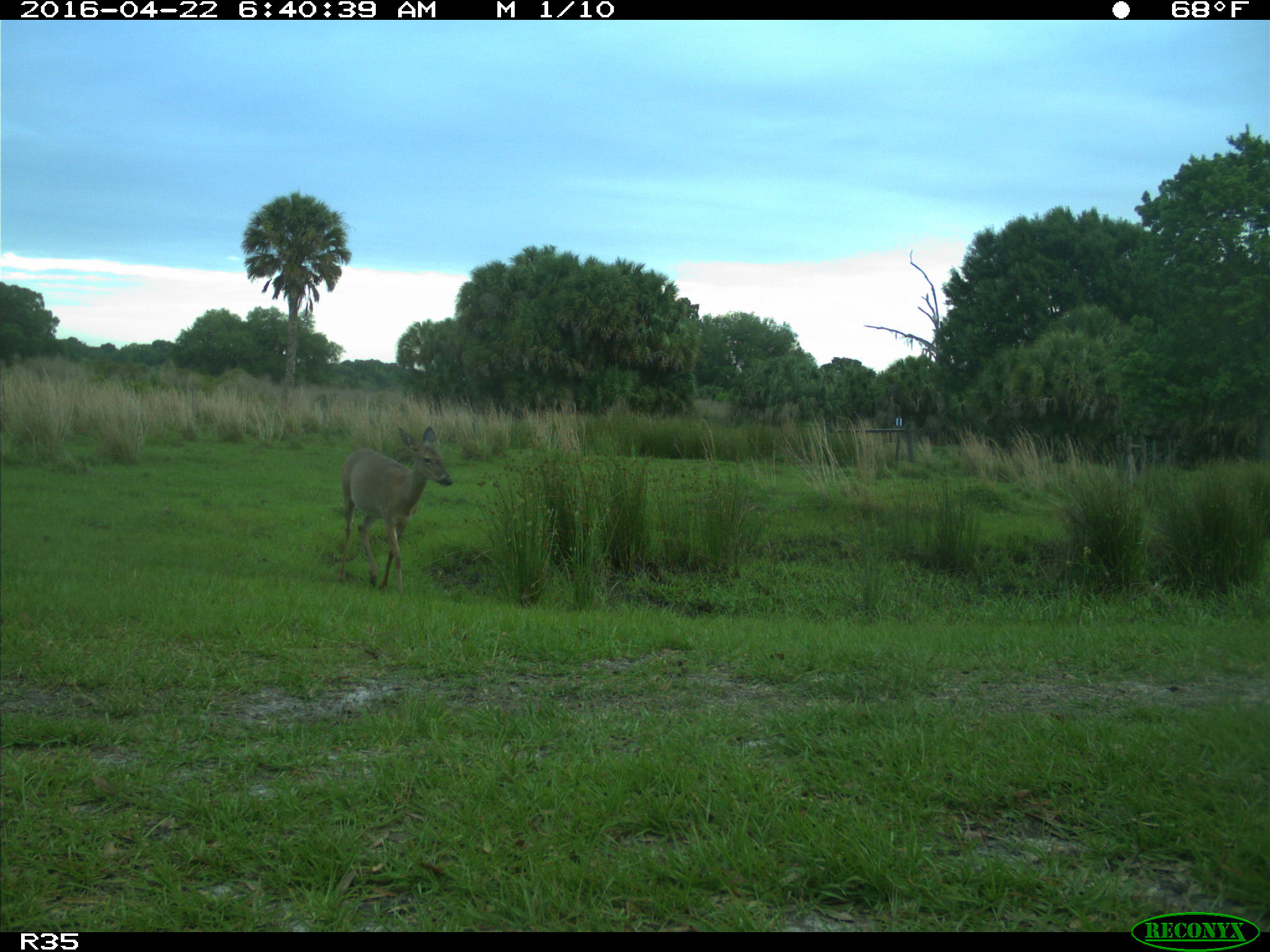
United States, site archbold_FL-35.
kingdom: Animalia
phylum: Chordata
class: Mammalia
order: Artiodactyla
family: Cervidae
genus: Odocoileus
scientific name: Odocoileus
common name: deer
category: unidentified deer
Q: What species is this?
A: Unidentified deer (deer) (Odocoileus).